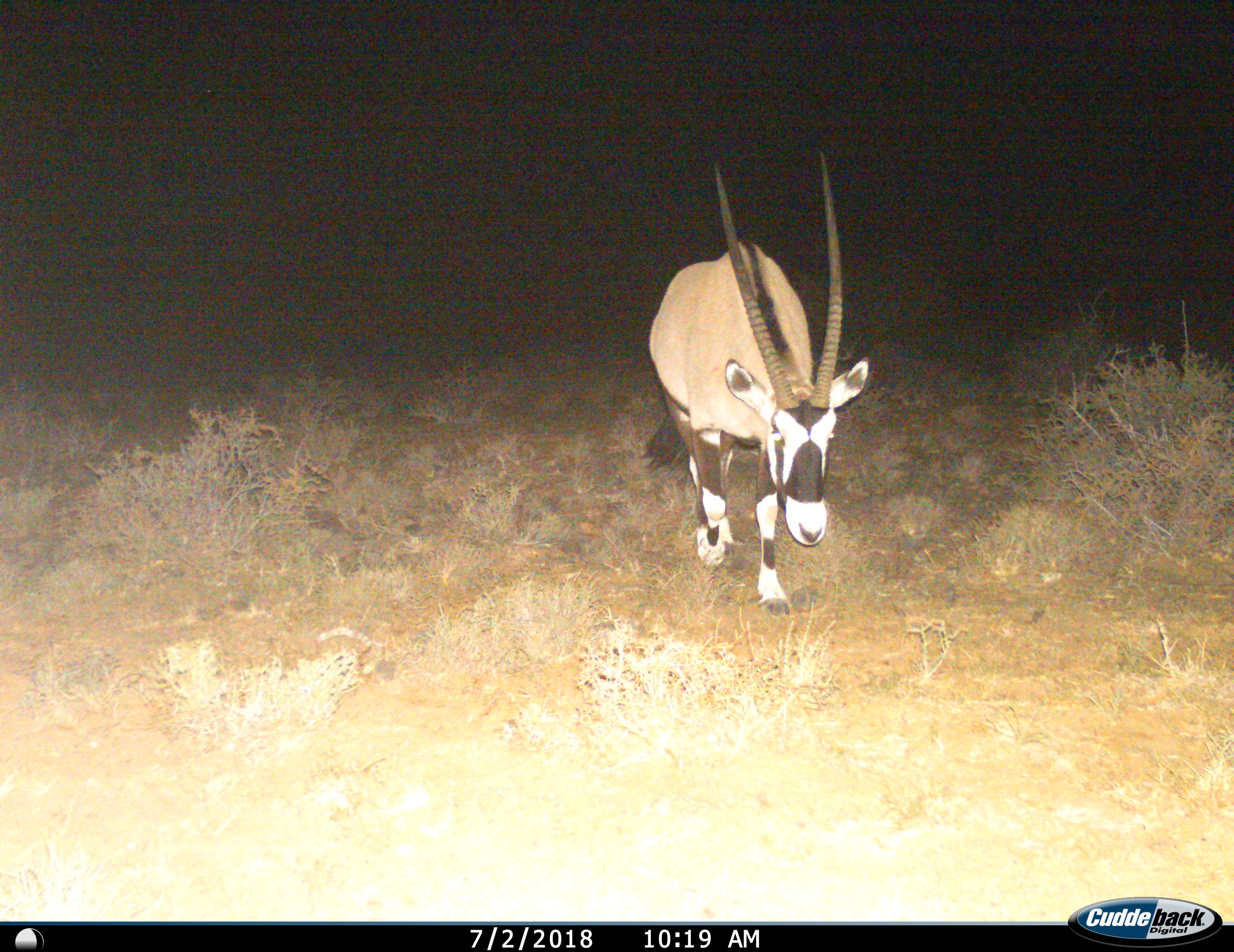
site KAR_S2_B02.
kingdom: Animalia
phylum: Chordata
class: Mammalia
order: Artiodactyla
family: Bovidae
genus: Oryx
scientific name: Oryx gazella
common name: gemsbok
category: oryx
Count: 1.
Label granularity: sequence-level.